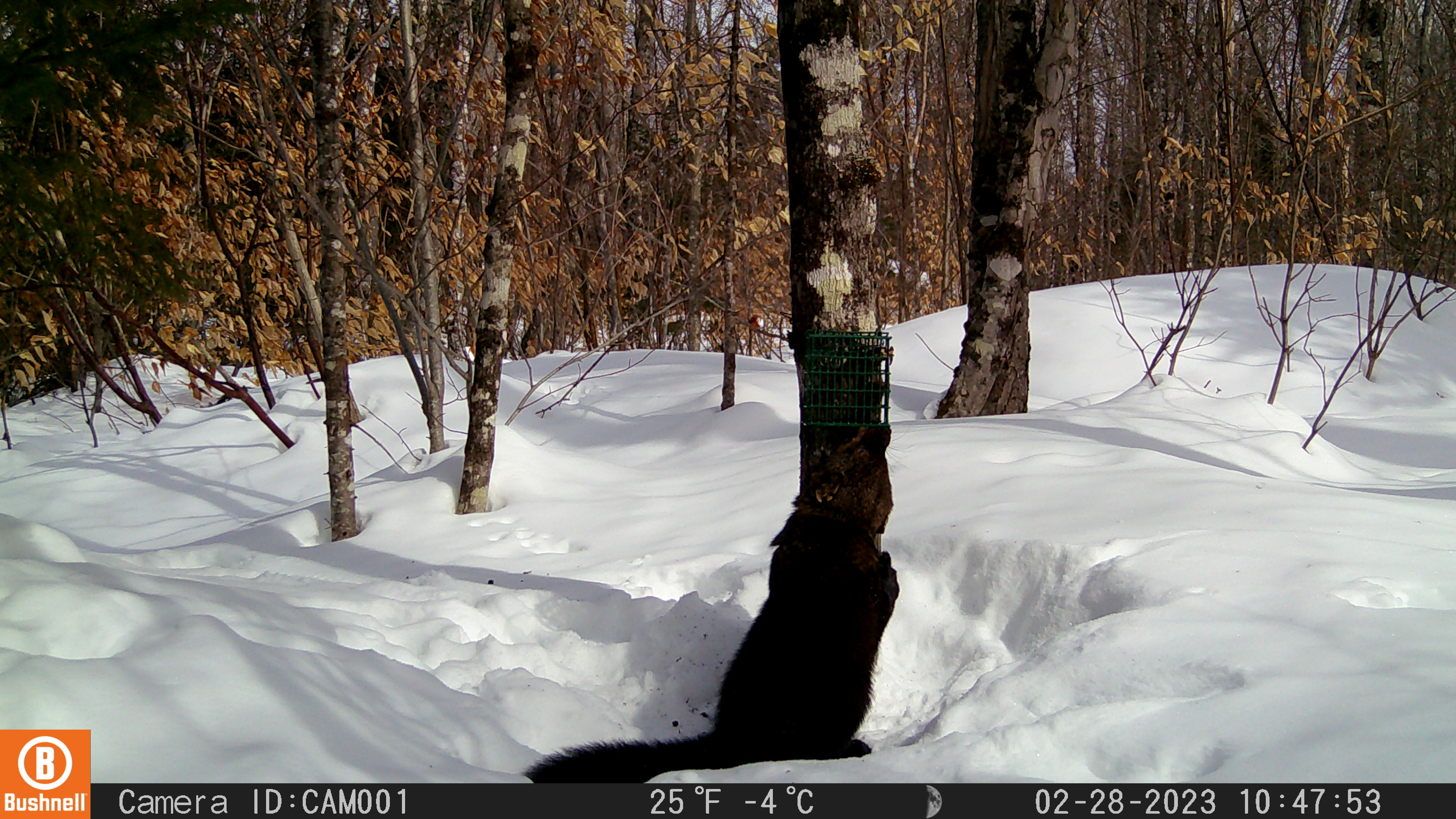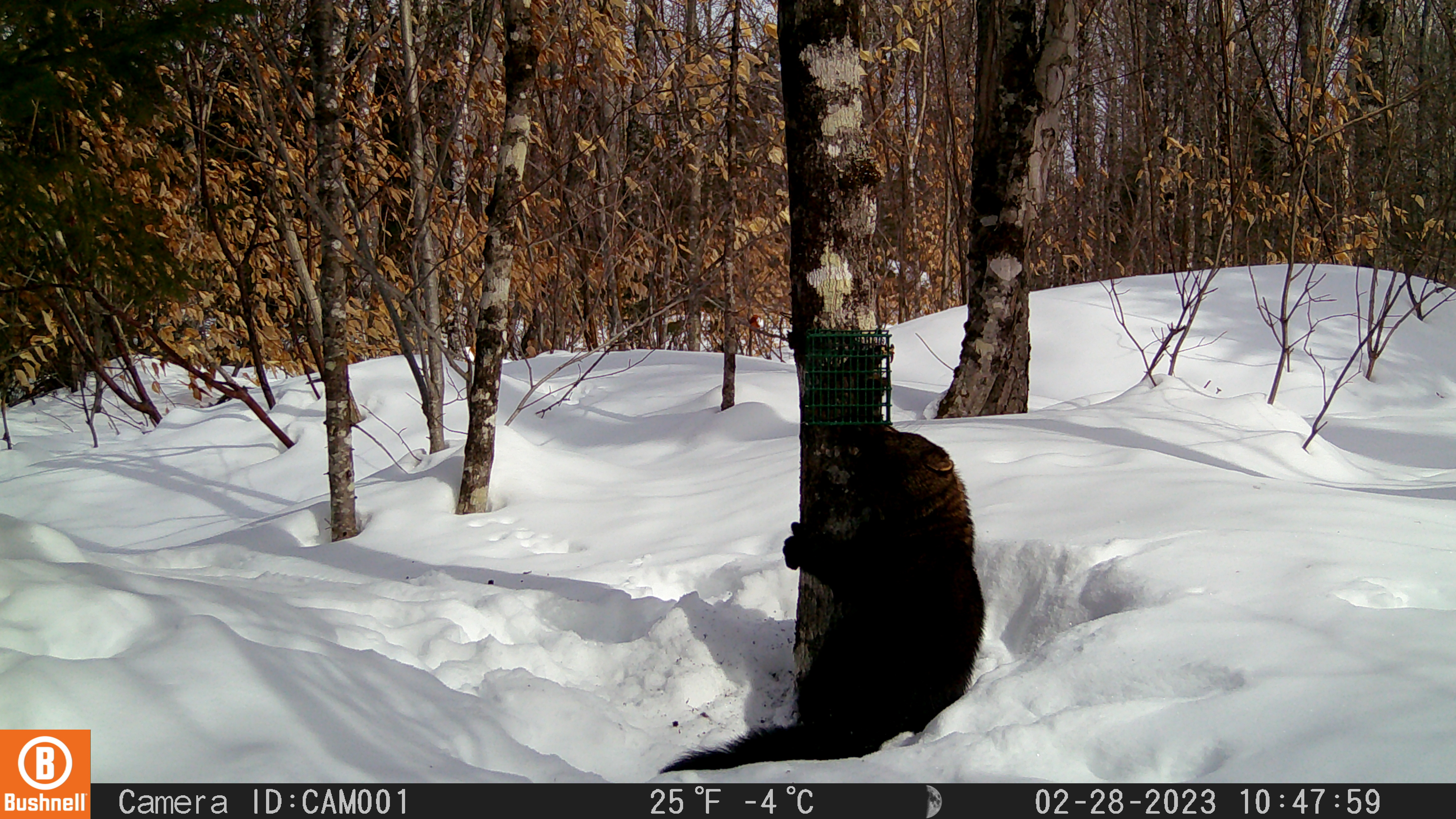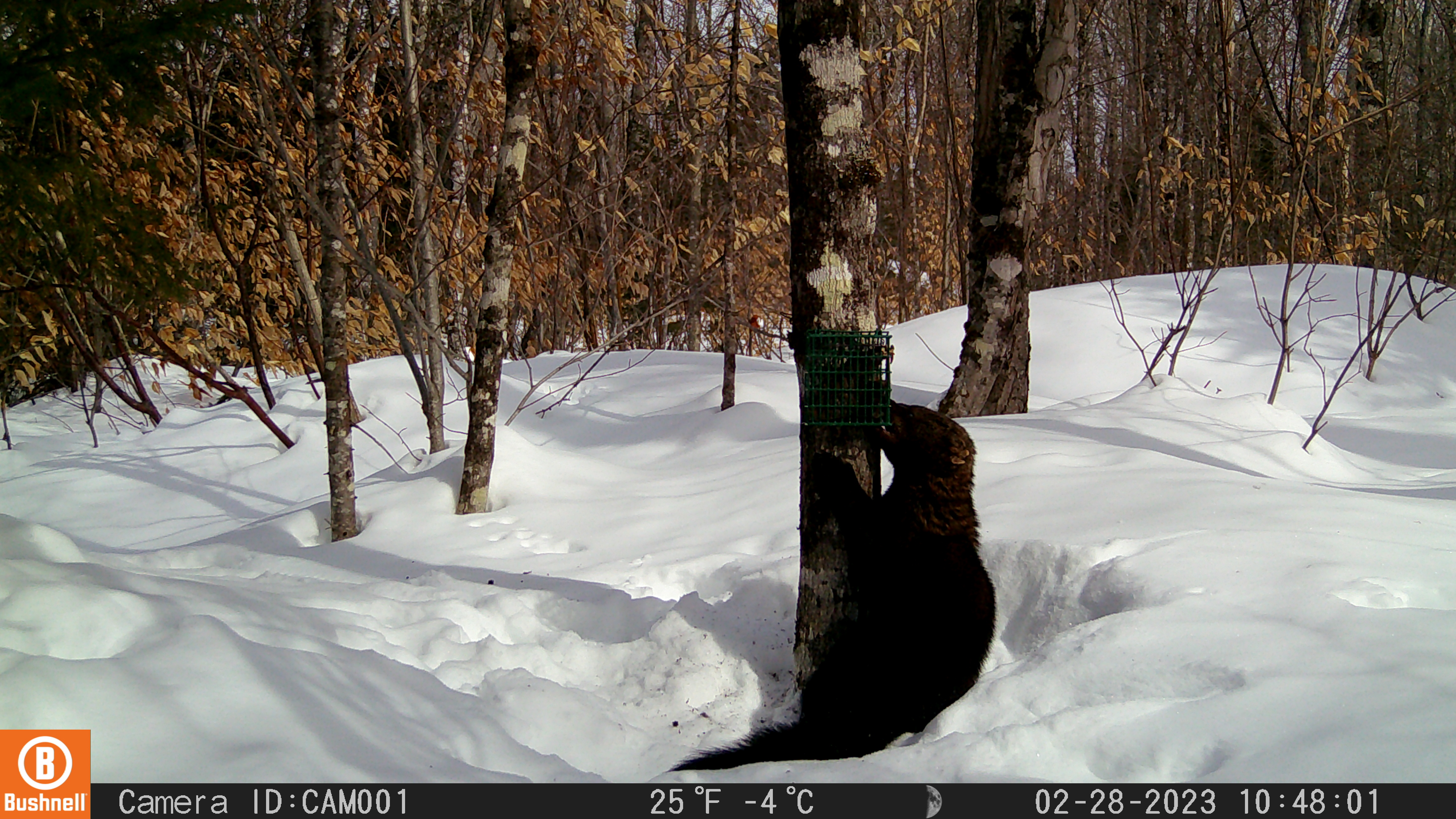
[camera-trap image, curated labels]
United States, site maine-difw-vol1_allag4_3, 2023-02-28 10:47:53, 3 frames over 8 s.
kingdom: Animalia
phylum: Chordata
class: Mammalia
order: Carnivora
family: Mustelidae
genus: Pekania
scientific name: Pekania pennanti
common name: fisher